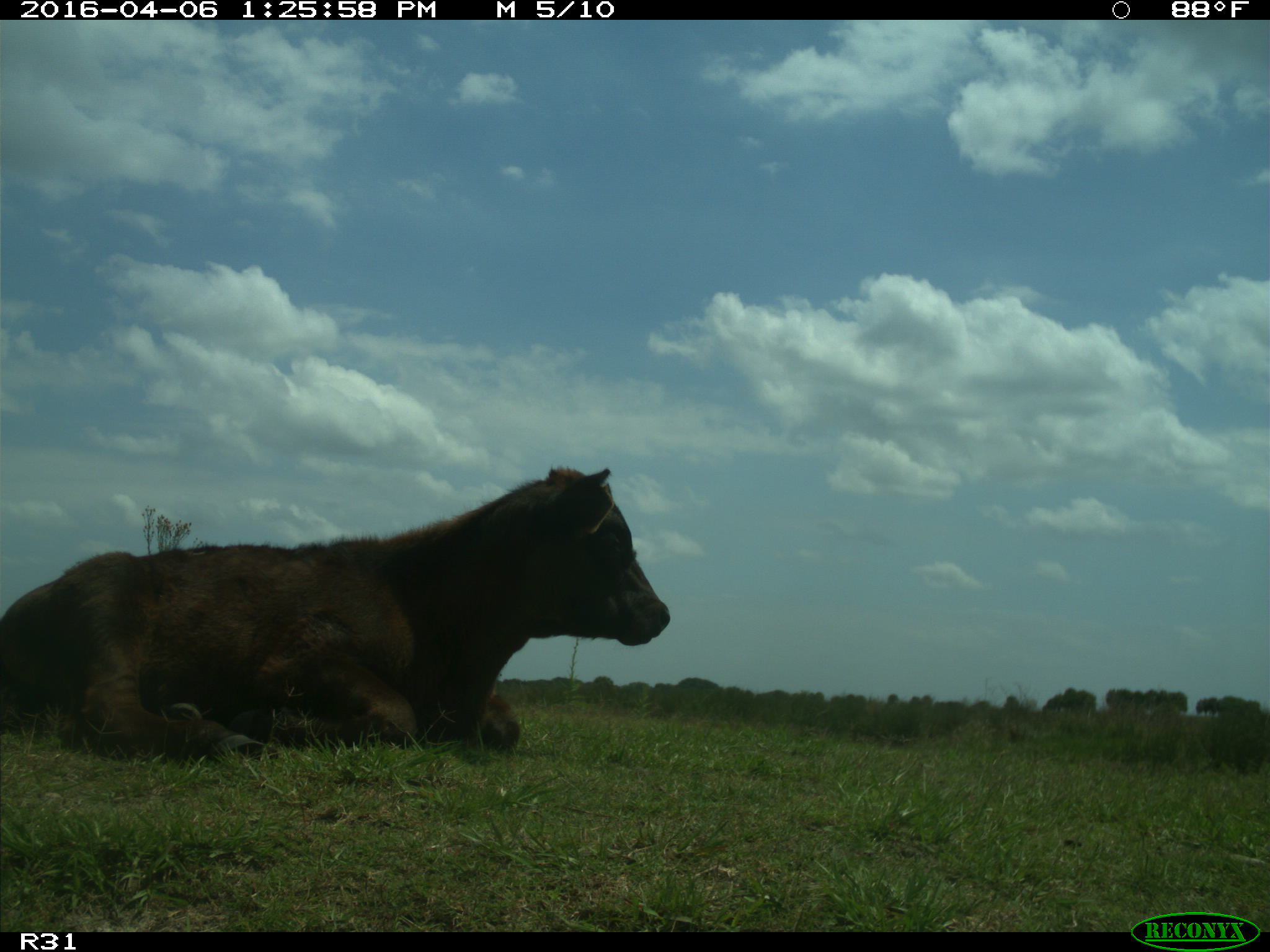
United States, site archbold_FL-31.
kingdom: Animalia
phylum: Chordata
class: Mammalia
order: Artiodactyla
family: Bovidae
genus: Bos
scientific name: Bos taurus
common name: domestic cow